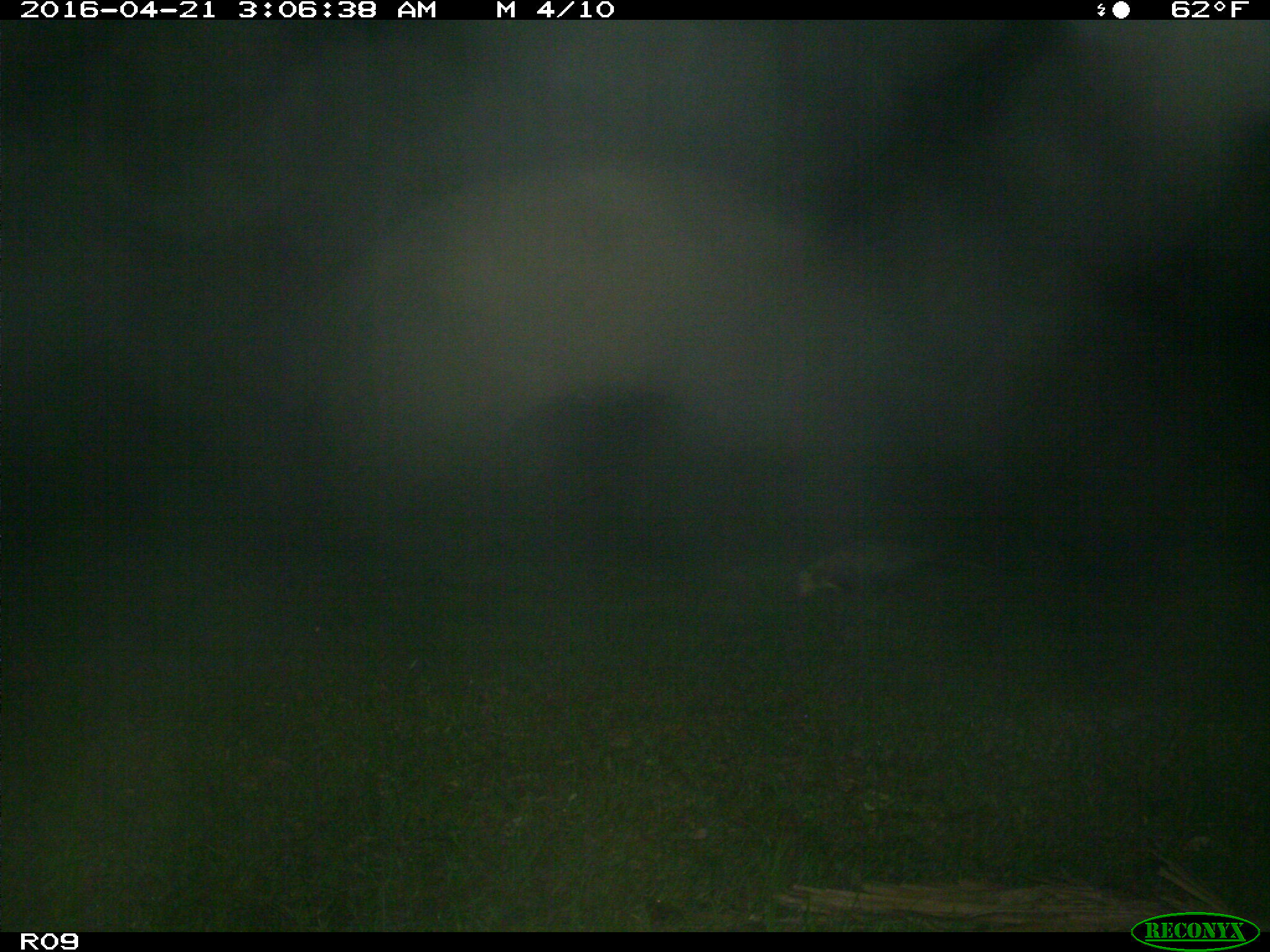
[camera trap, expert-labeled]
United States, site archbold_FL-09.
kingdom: Animalia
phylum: Chordata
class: Mammalia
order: Didelphimorphia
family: Didelphidae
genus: Didelphis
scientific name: Didelphis virginiana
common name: virginia opossum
Didelphis virginiana (virginia opossum).